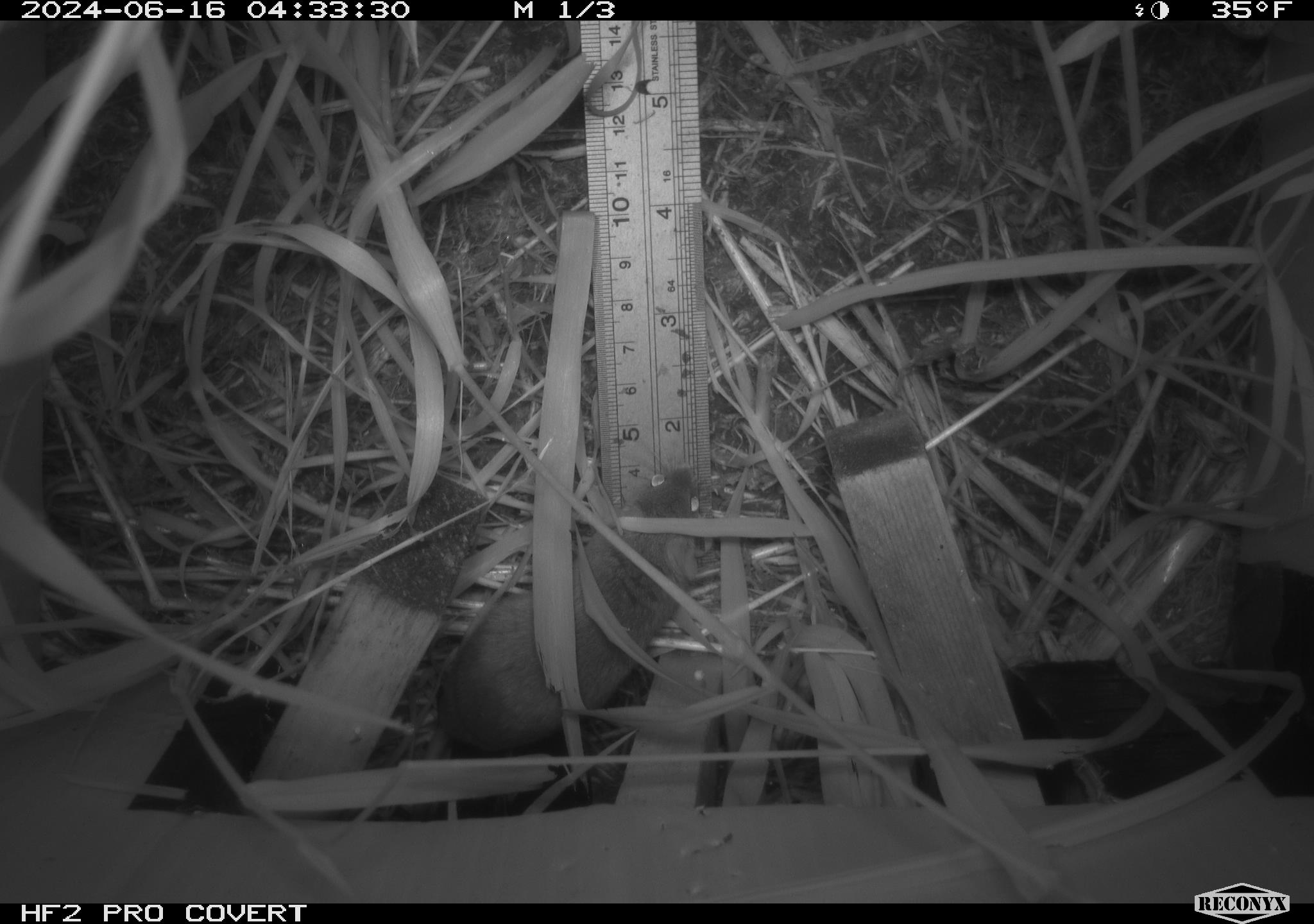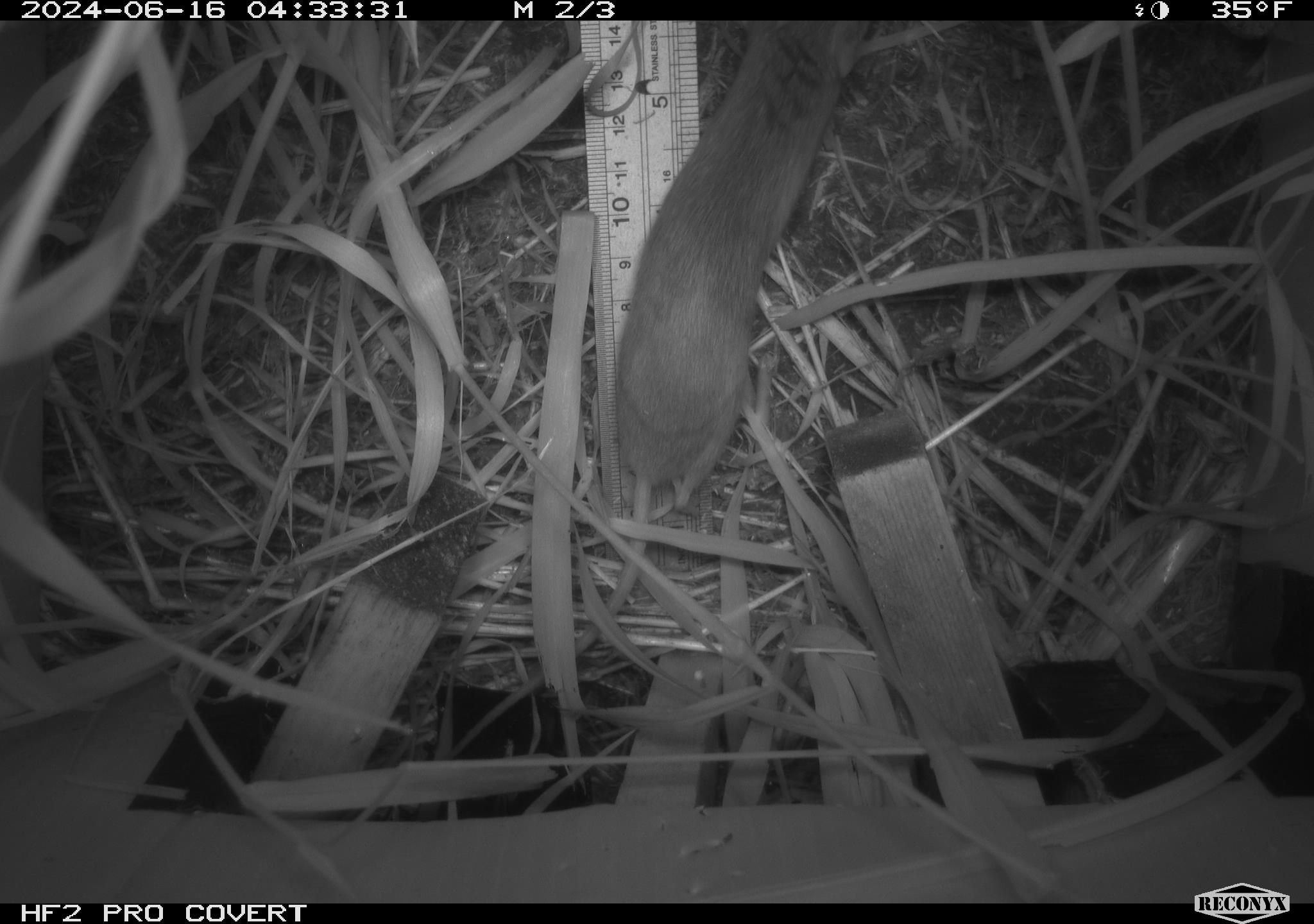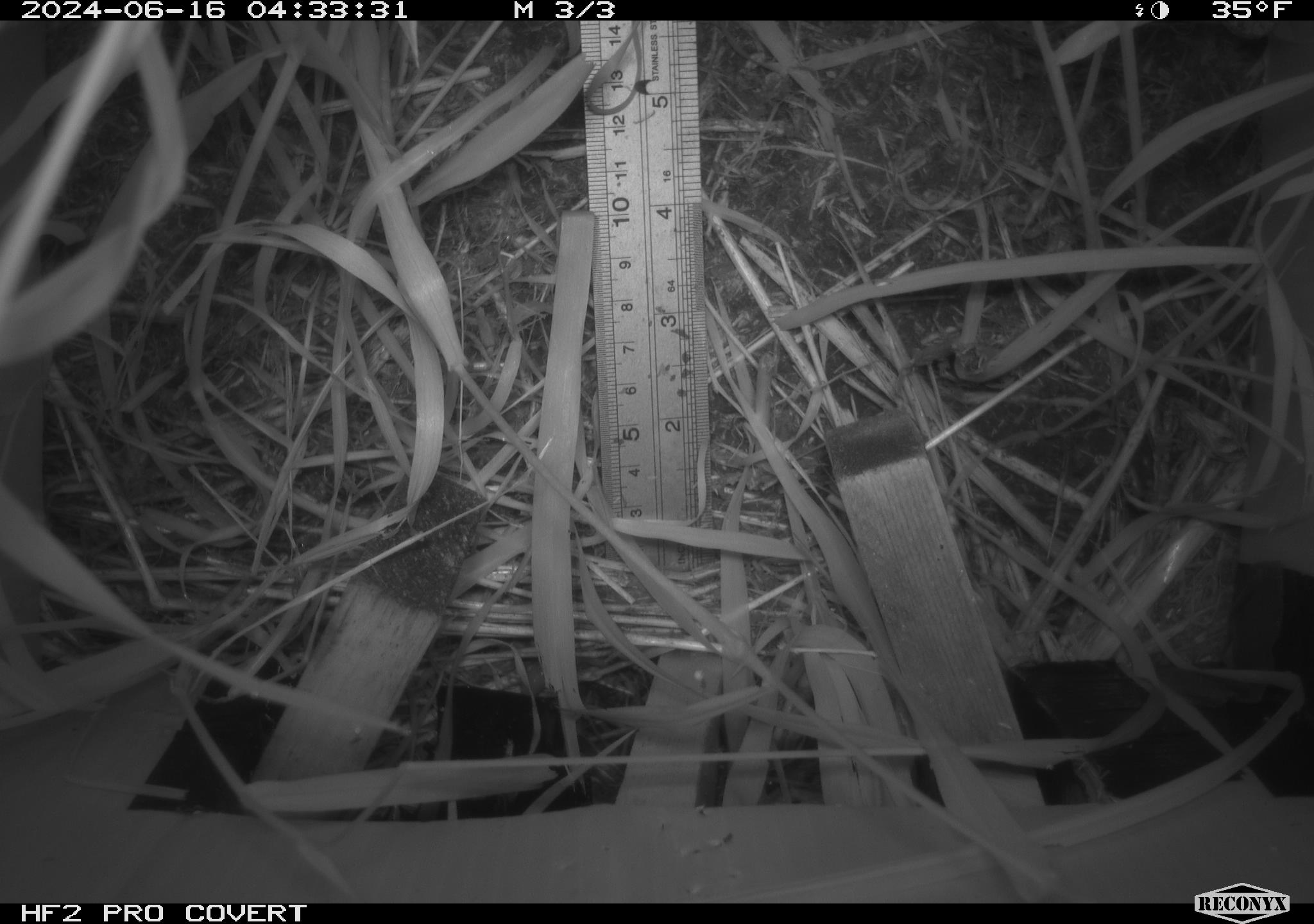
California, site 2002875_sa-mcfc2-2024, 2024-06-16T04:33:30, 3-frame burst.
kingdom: Animalia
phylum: Chordata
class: Mammalia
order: Rodentia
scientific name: Rodentia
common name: rodent